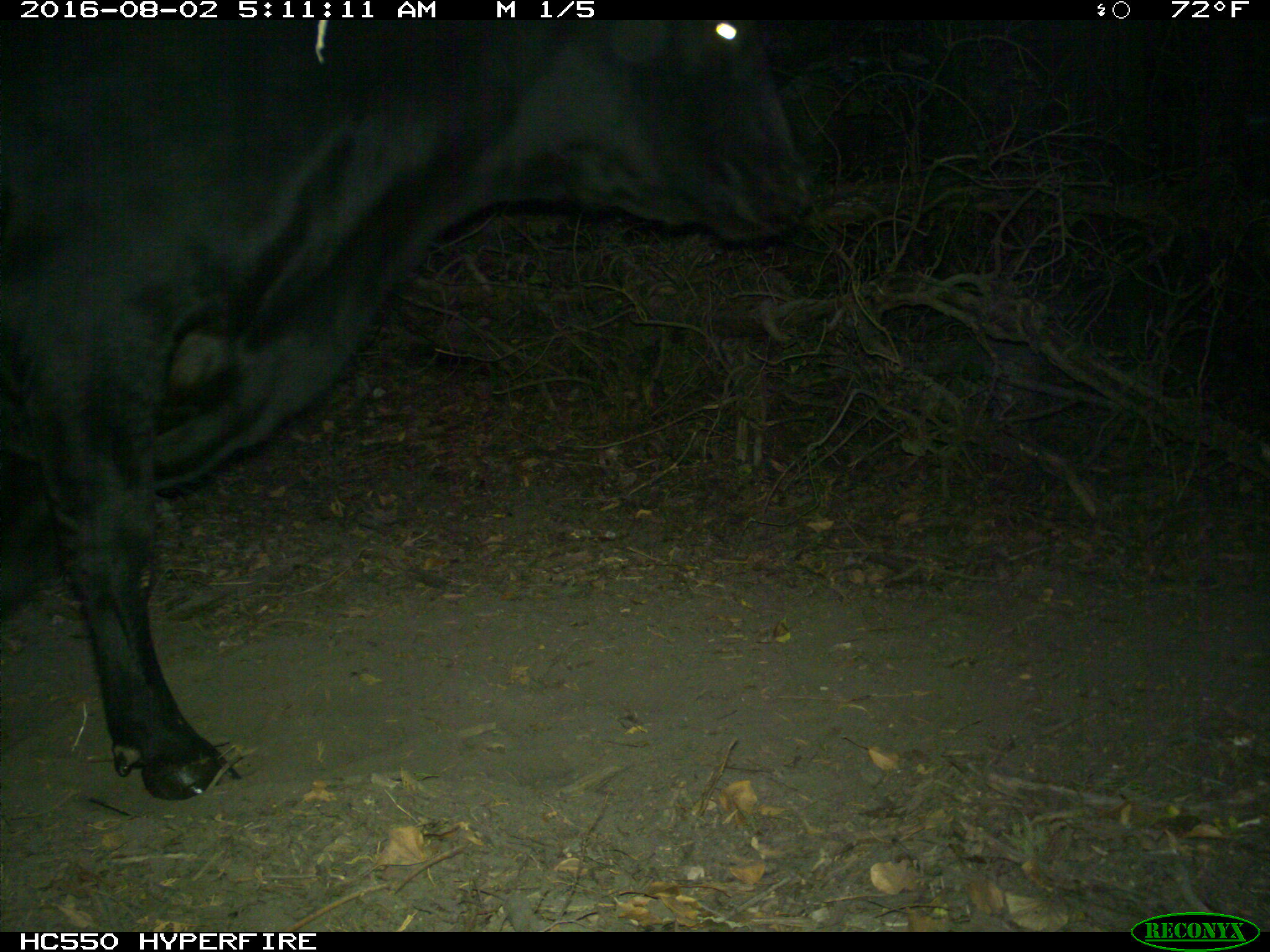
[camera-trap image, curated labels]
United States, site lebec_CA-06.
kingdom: Animalia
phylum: Chordata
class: Mammalia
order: Artiodactyla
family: Bovidae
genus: Bos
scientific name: Bos taurus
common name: domestic cow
Bos taurus (domestic cow).